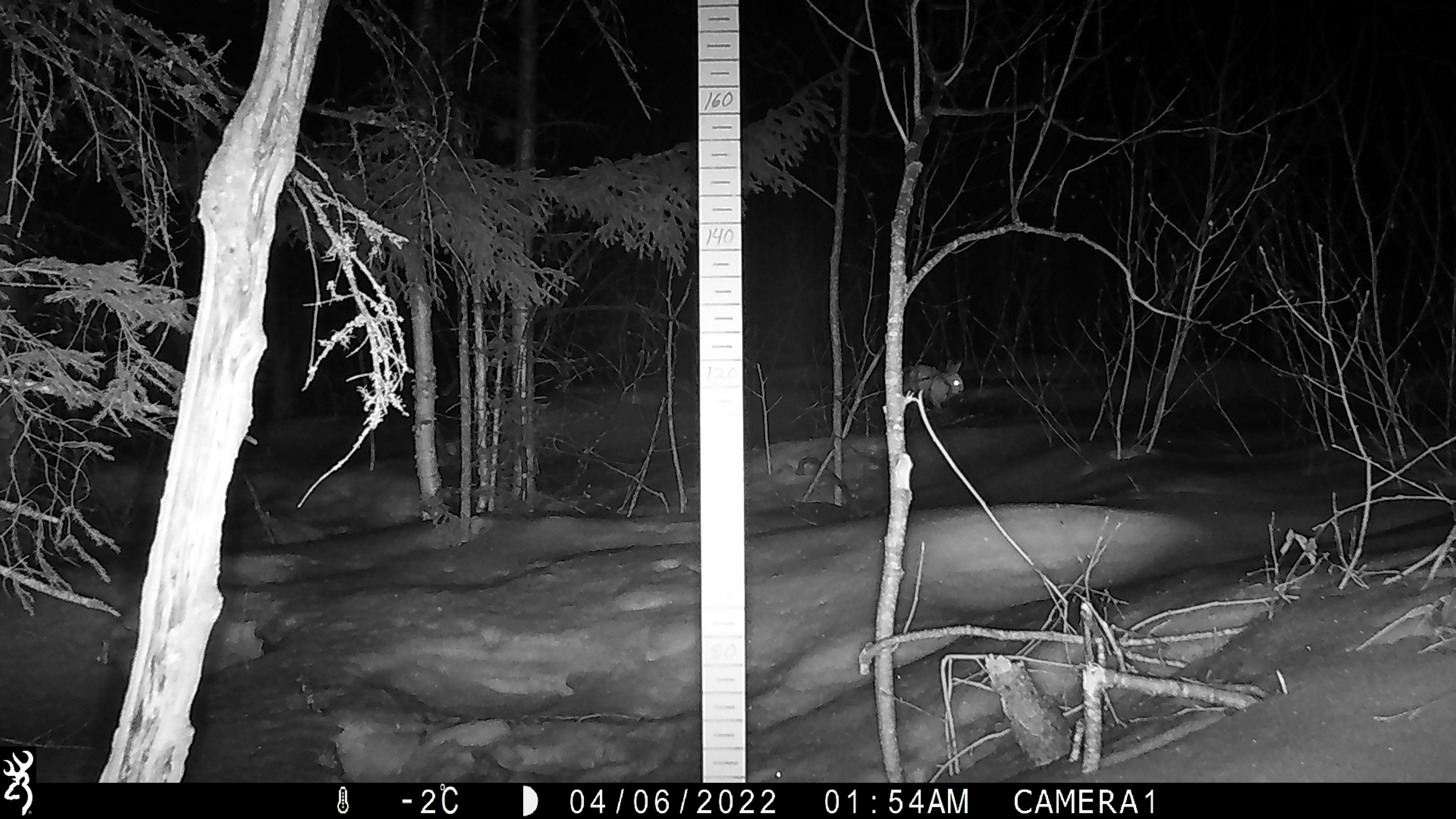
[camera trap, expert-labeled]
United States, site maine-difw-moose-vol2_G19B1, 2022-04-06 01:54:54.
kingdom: Animalia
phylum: Chordata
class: Mammalia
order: Lagomorpha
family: Leporidae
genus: Lepus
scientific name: Lepus americanus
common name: snowshoe hare